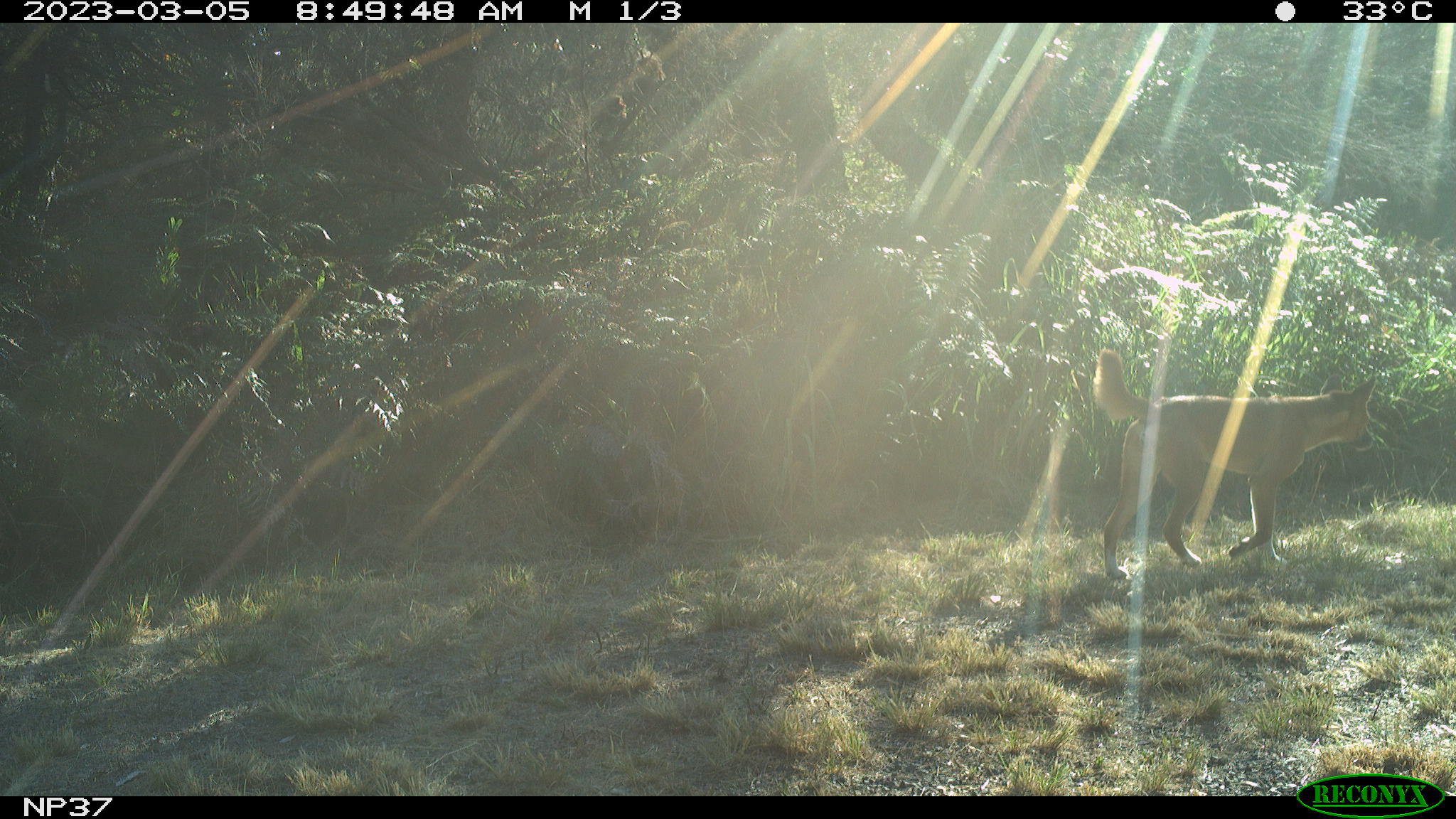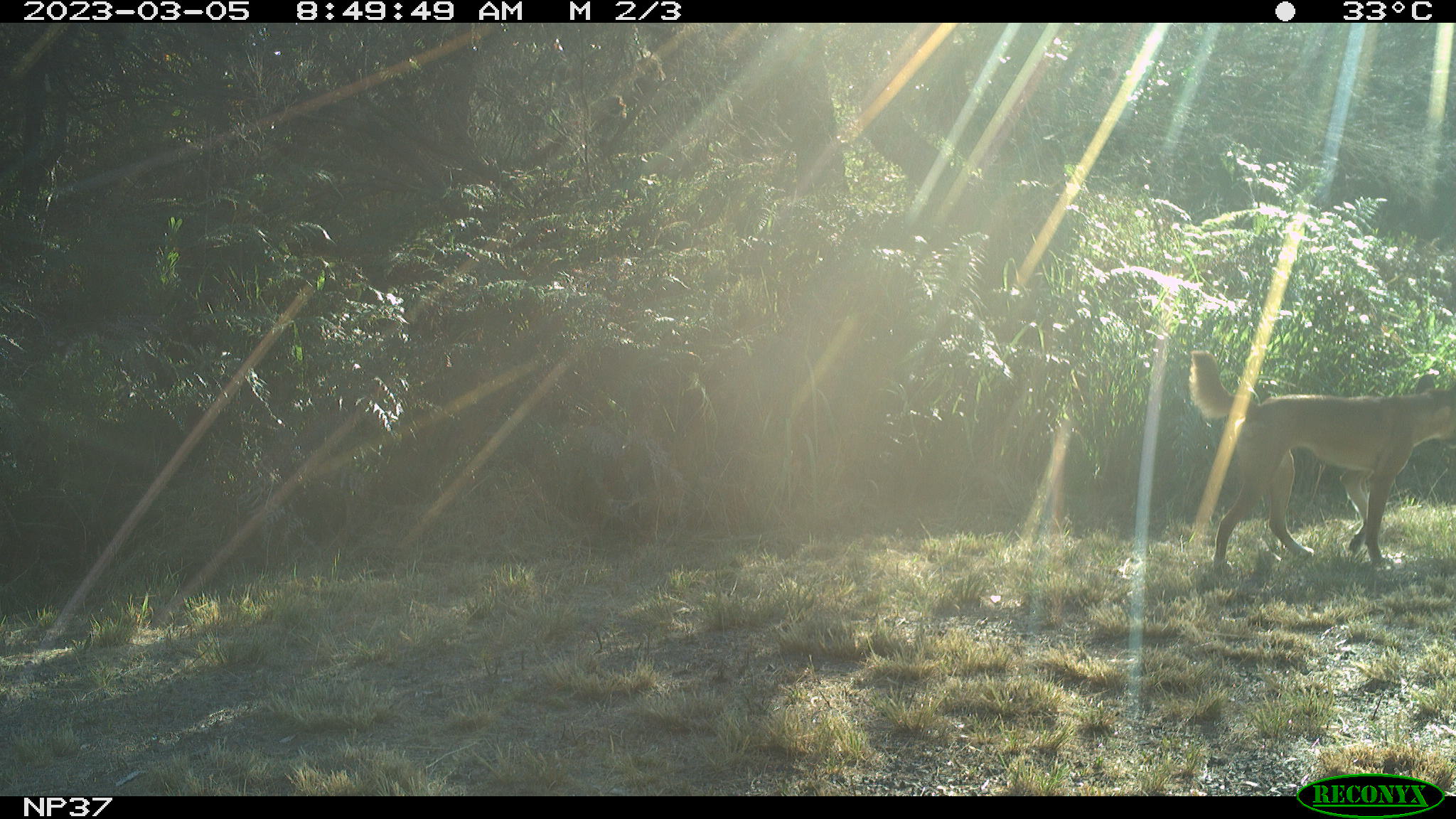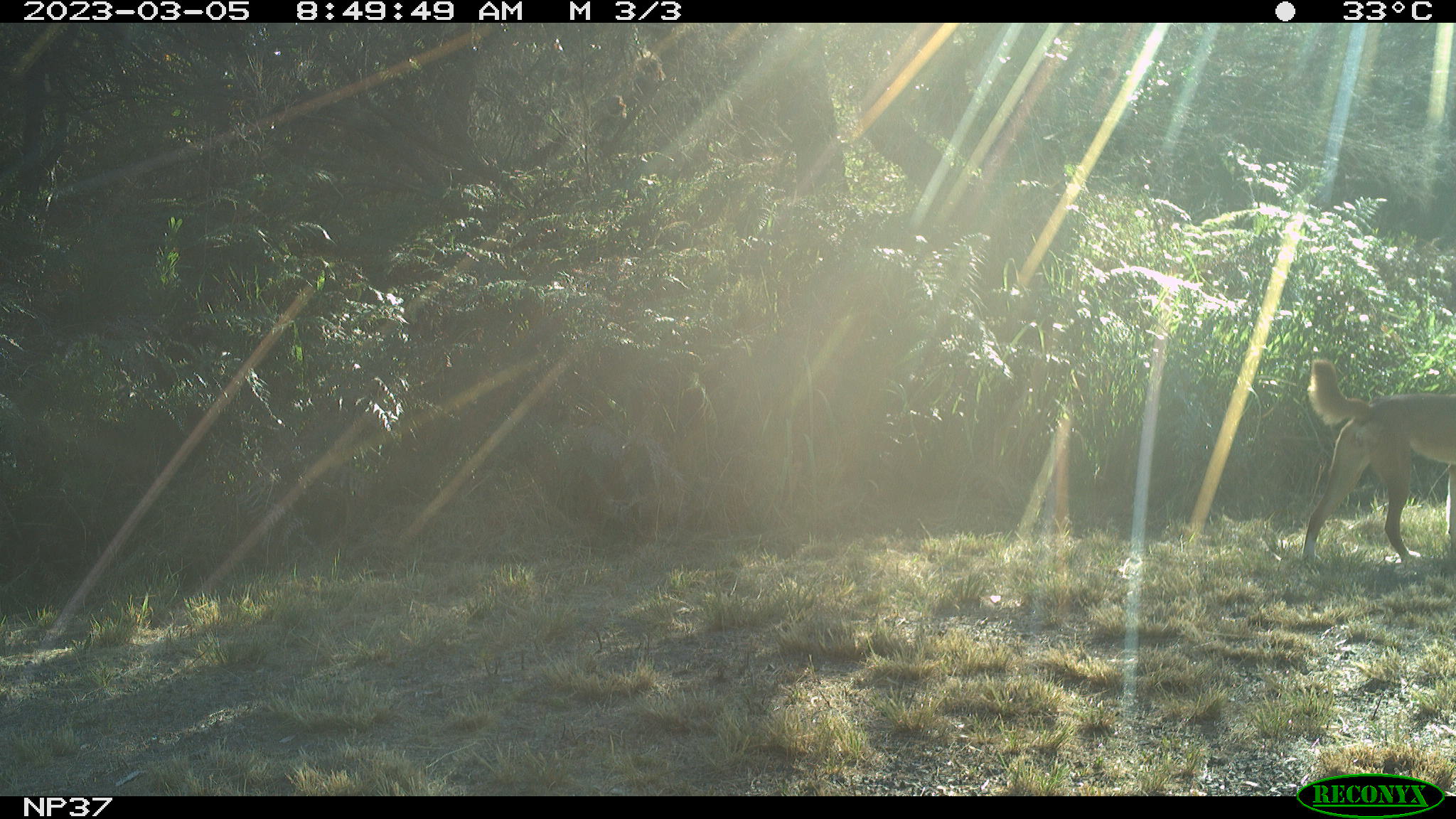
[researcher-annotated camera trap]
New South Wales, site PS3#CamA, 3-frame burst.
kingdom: Animalia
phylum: Chordata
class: Mammalia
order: Carnivora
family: Canidae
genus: Canis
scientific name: Canis familiaris dingo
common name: dingo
Dingo (Canis familiaris dingo).